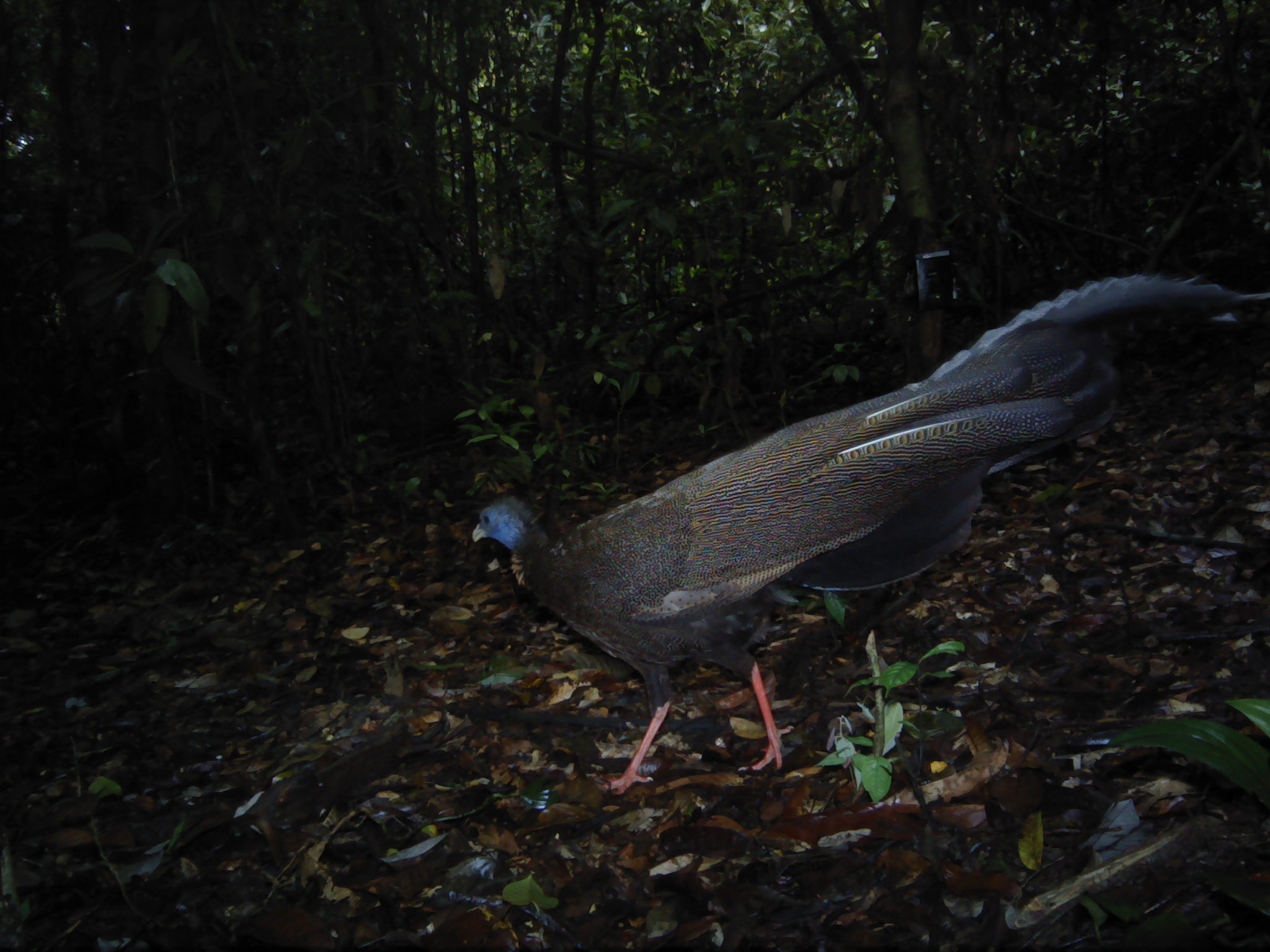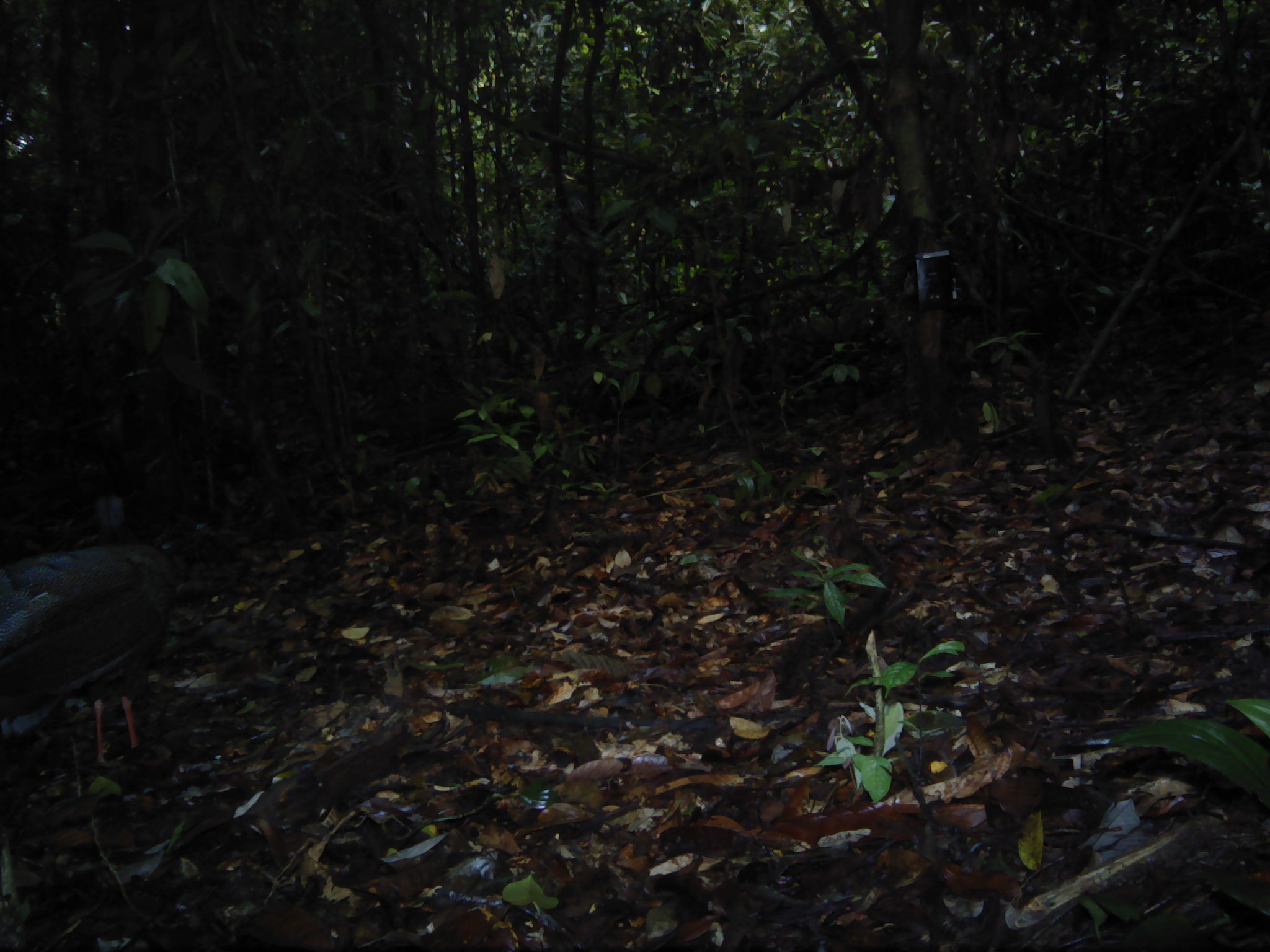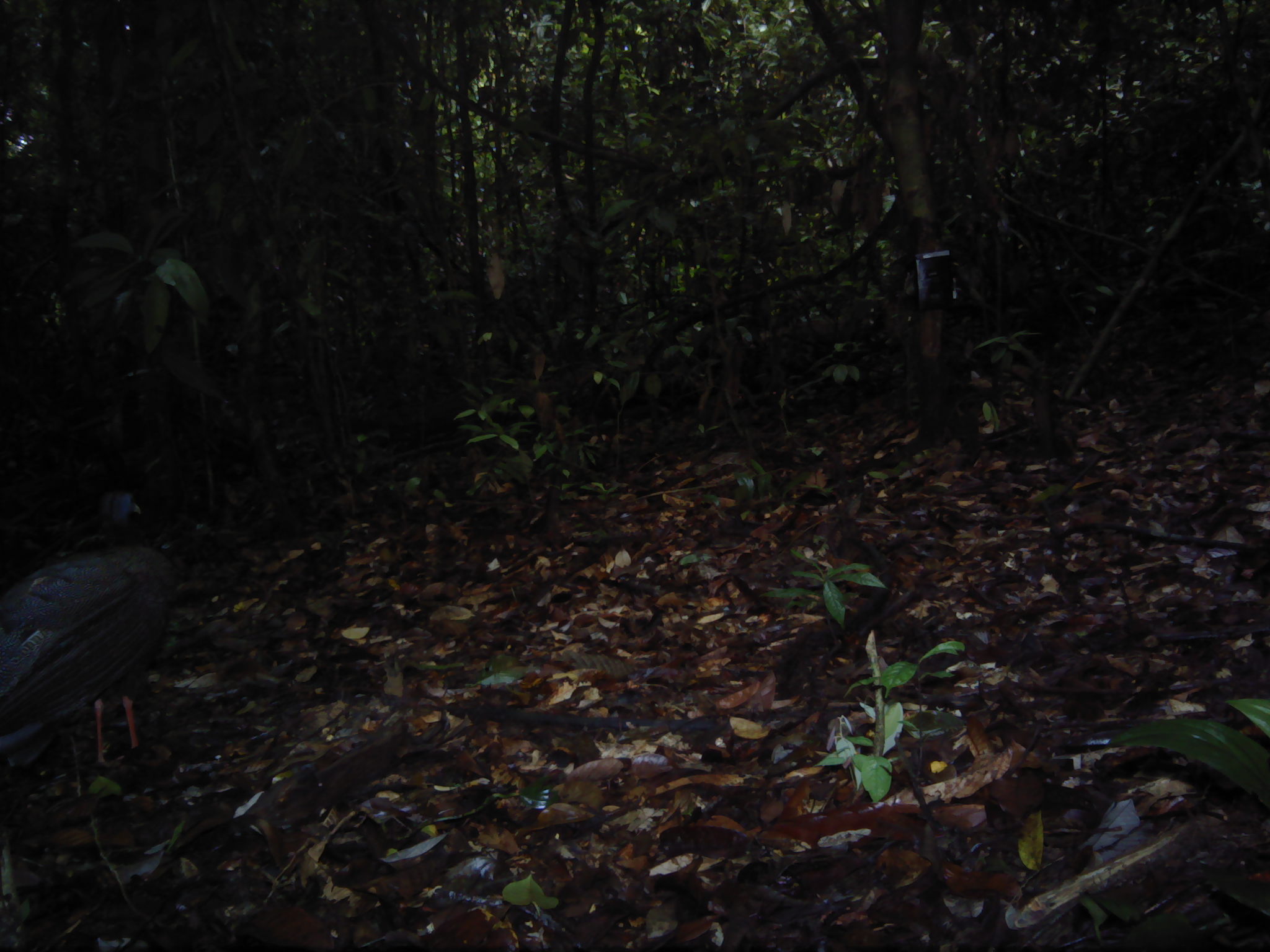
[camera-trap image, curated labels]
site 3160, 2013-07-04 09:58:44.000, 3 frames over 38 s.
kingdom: Animalia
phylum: Chordata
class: Aves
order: Galliformes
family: Phasianidae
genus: Argusianus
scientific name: Argusianus argus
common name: great argus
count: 1